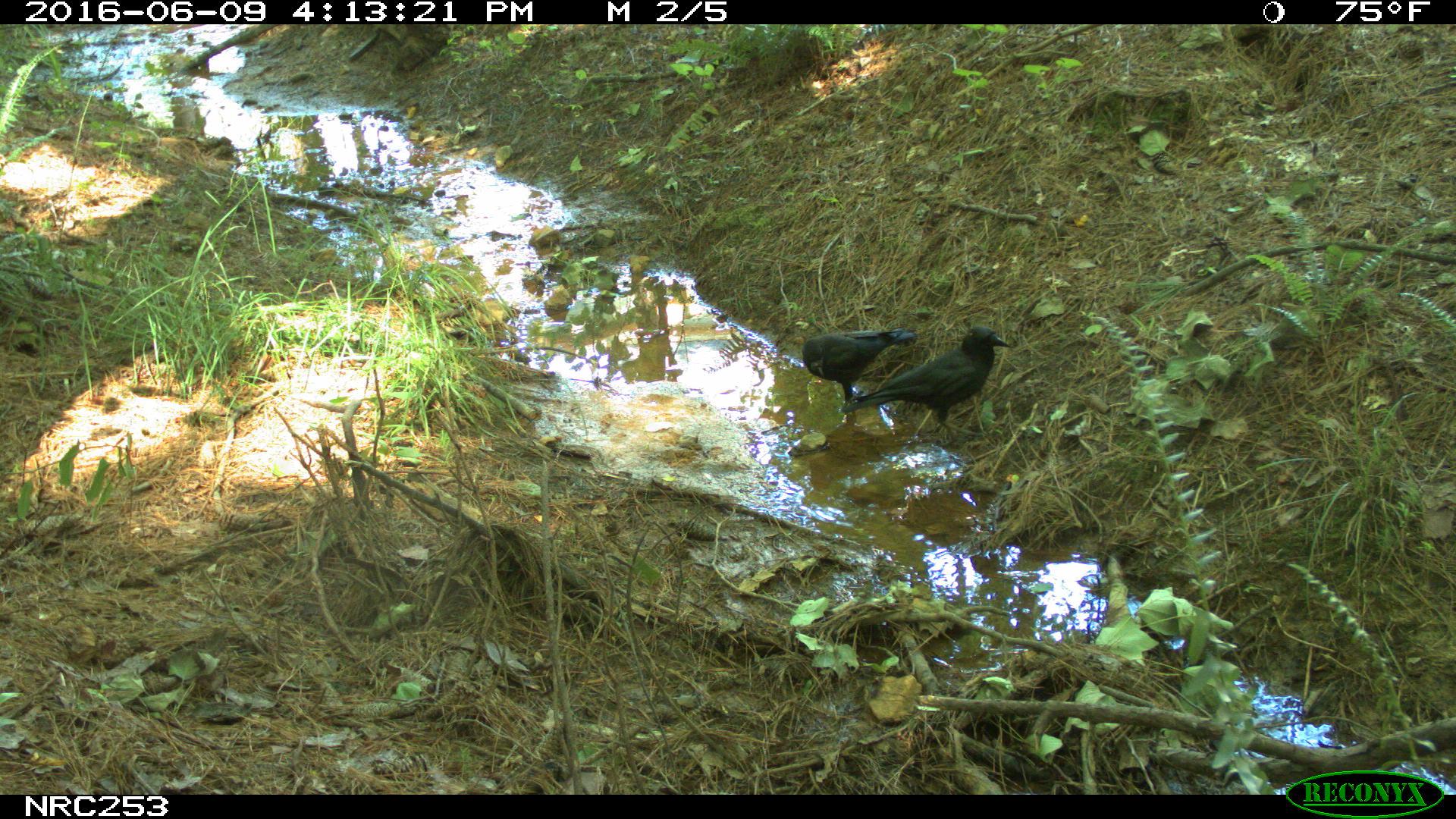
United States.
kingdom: Animalia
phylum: Chordata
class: Aves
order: Passeriformes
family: Corvidae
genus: Corvus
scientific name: Corvus brachyrhynchos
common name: american crow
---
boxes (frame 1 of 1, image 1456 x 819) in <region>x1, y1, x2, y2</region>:
American Crow: <region>859, 309, 1012, 441</region>; <region>796, 307, 922, 399</region>